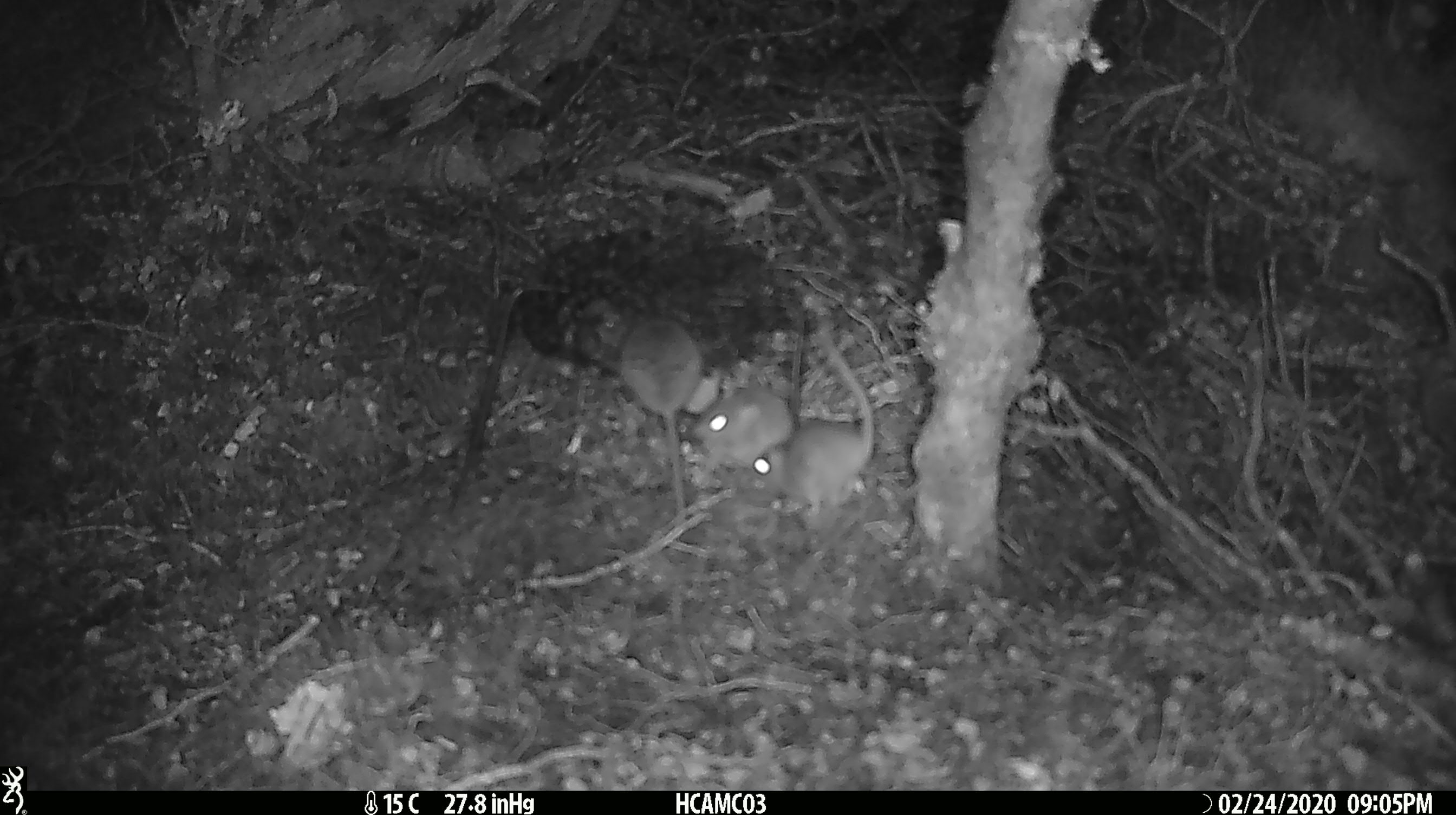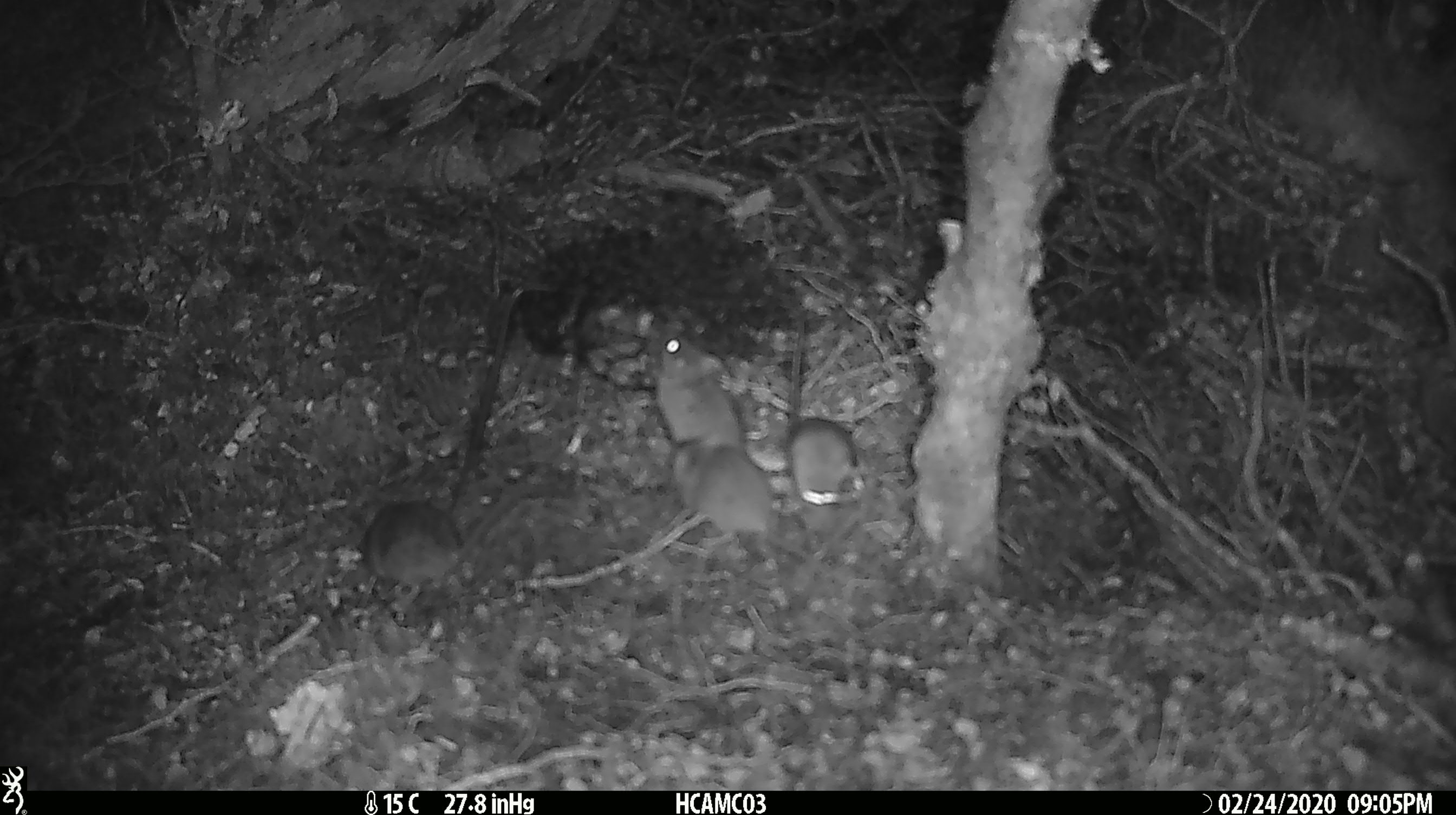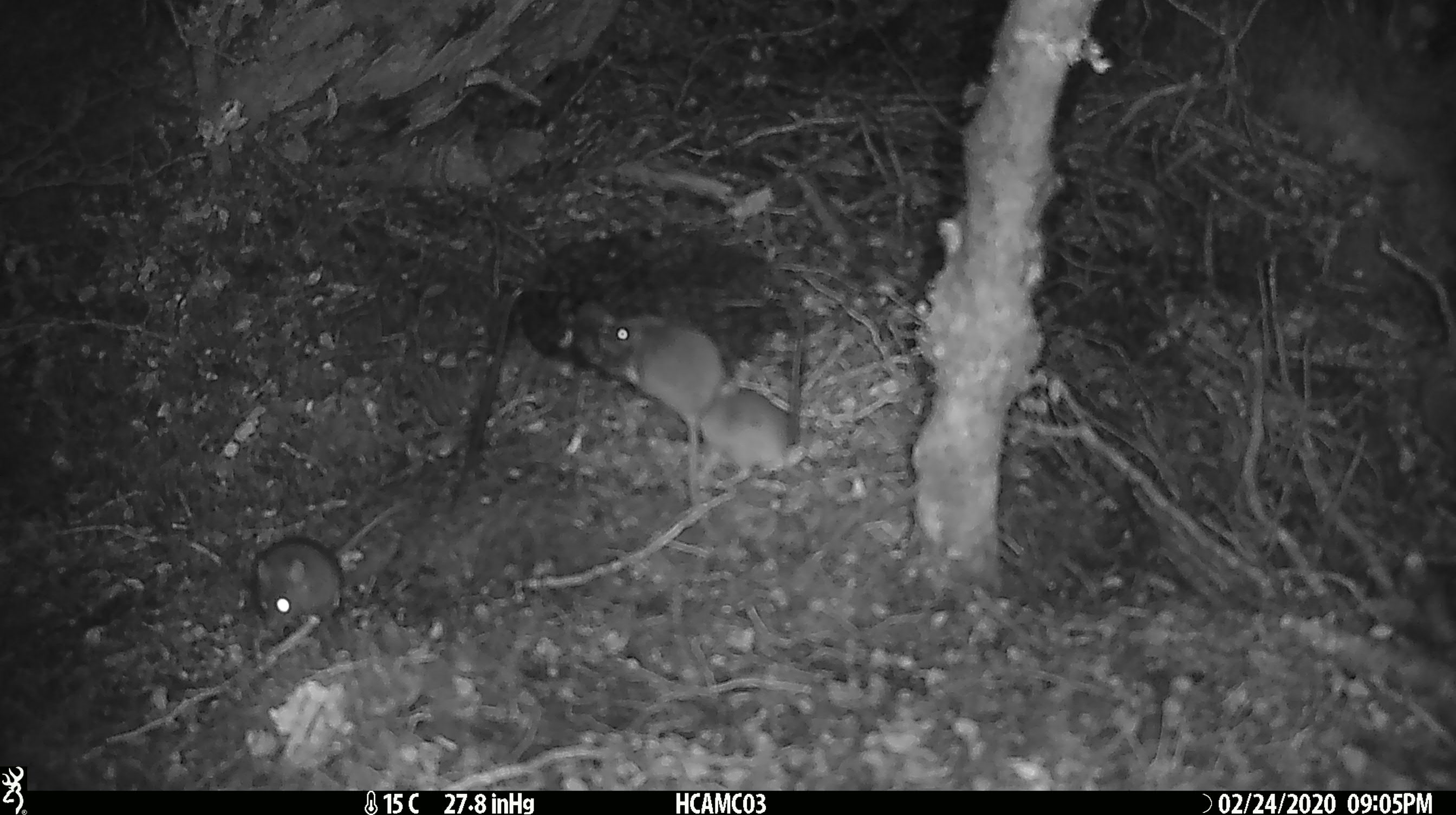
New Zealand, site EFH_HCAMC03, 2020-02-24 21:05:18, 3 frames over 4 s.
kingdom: Animalia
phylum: Chordata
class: Mammalia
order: Rodentia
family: Muridae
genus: Mus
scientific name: Mus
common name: mouse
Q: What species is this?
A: Mouse (Mus).